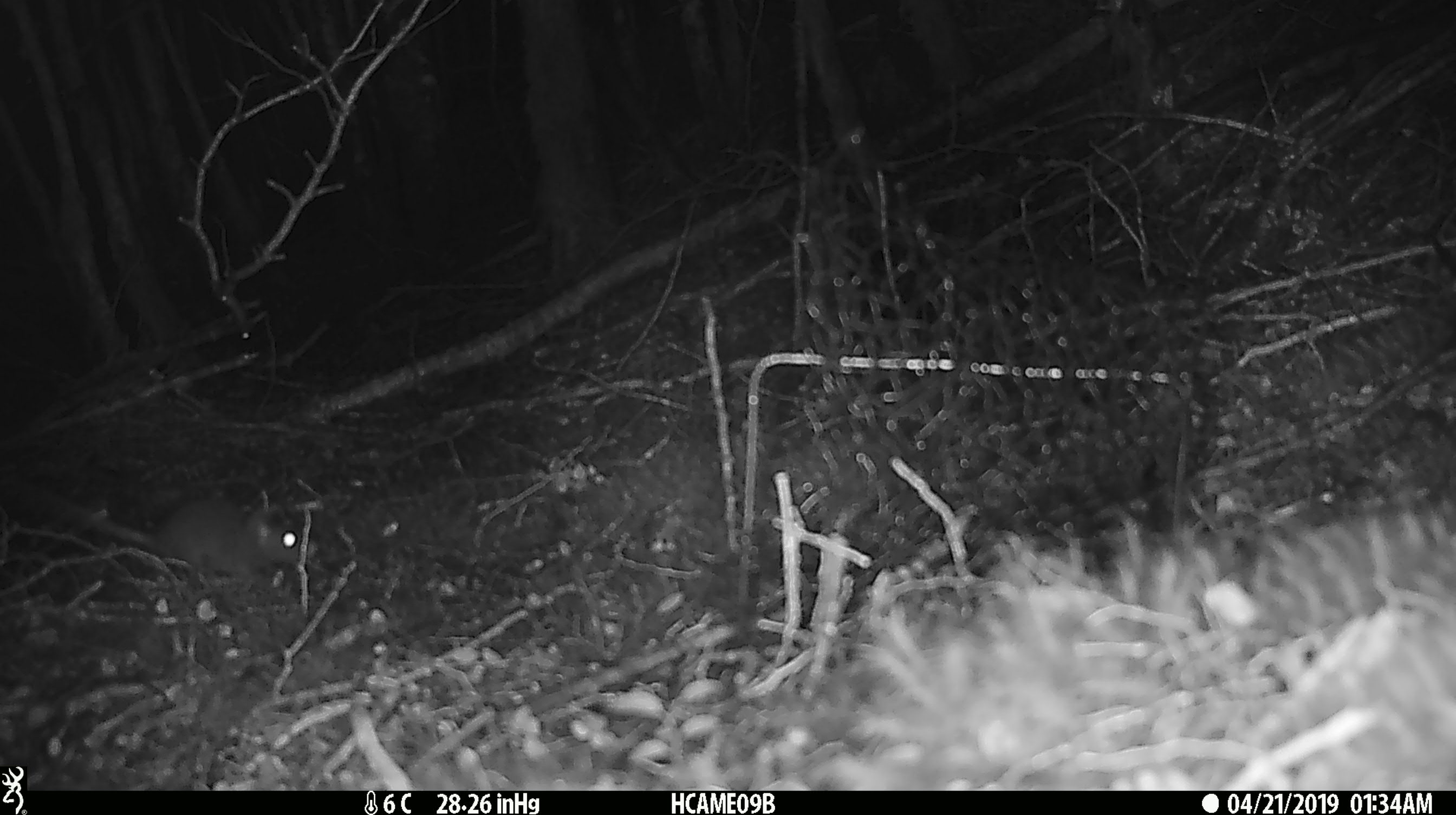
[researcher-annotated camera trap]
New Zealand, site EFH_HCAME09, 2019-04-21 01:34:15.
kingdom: Animalia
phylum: Chordata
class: Mammalia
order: Rodentia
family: Muridae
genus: Rattus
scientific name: Rattus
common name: rat